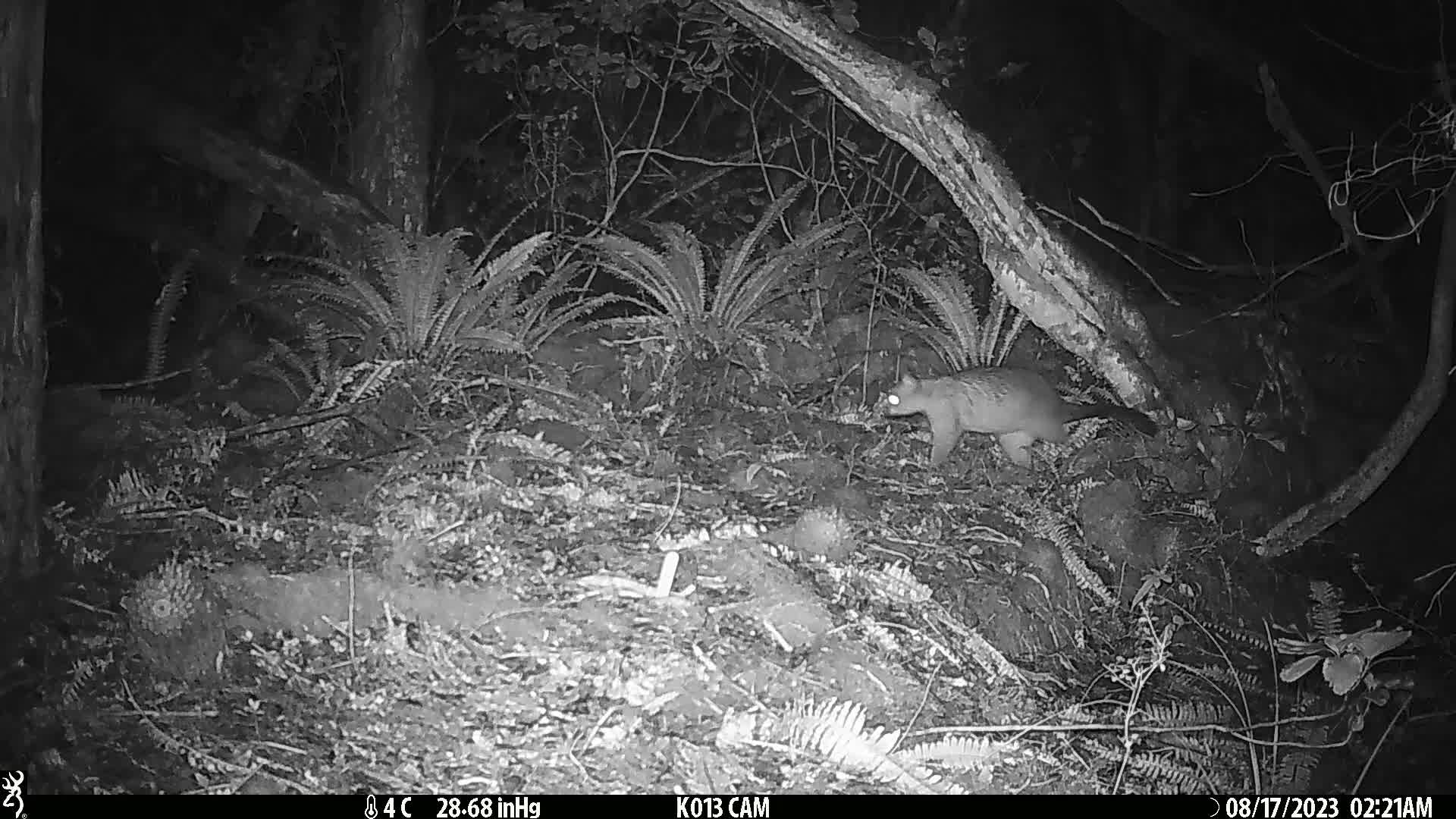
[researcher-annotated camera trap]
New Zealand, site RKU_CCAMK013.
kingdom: Animalia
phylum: Chordata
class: Mammalia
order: Diprotodontia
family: Phalangeridae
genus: Trichosurus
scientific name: Trichosurus vulpecula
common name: common brushtail possum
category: possum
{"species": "possum (common brushtail possum) (Trichosurus vulpecula)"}